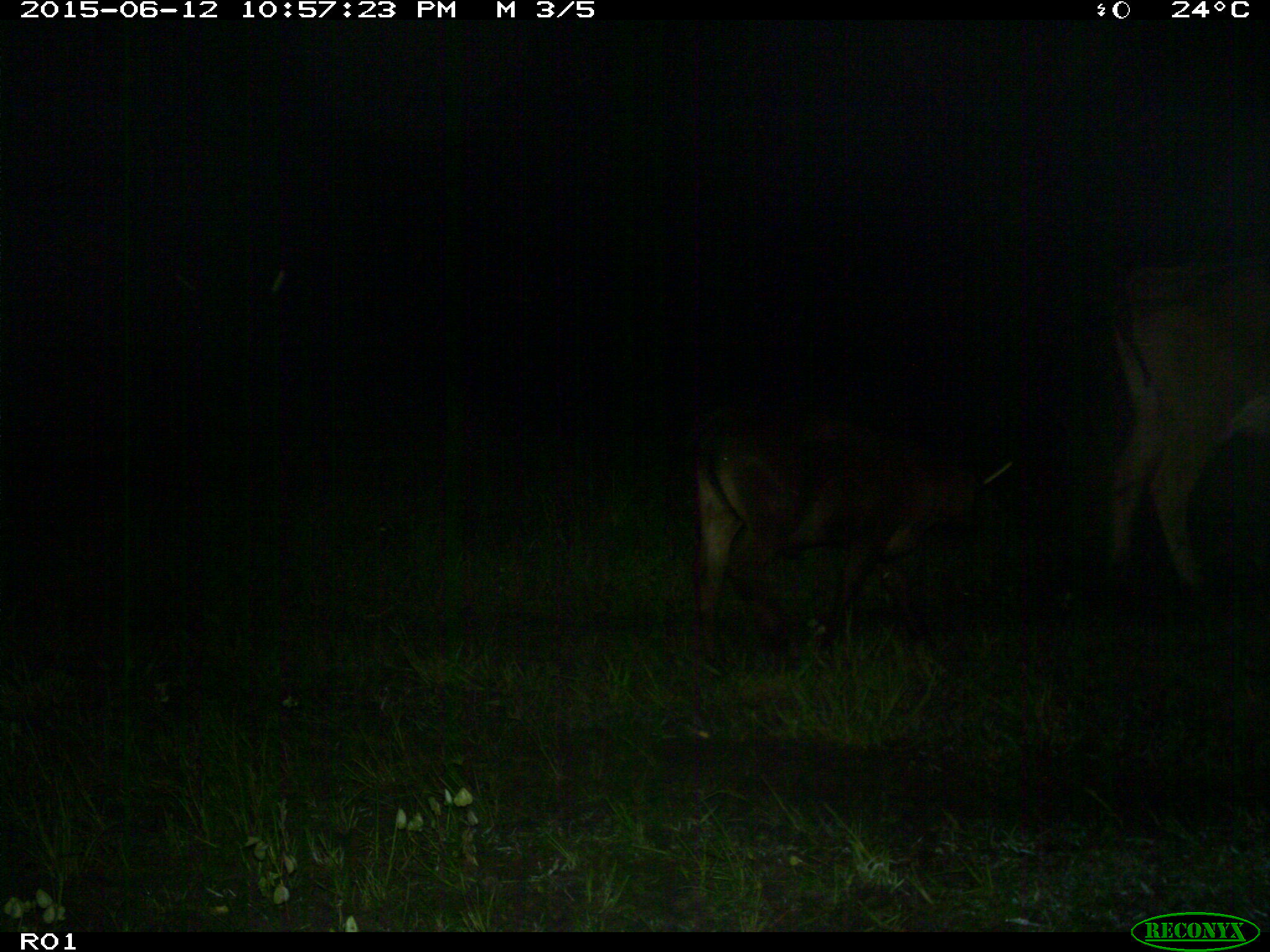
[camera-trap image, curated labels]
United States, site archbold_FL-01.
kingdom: Animalia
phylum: Chordata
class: Mammalia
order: Artiodactyla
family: Bovidae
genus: Bos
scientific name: Bos taurus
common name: domestic cow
Bos taurus (domestic cow).